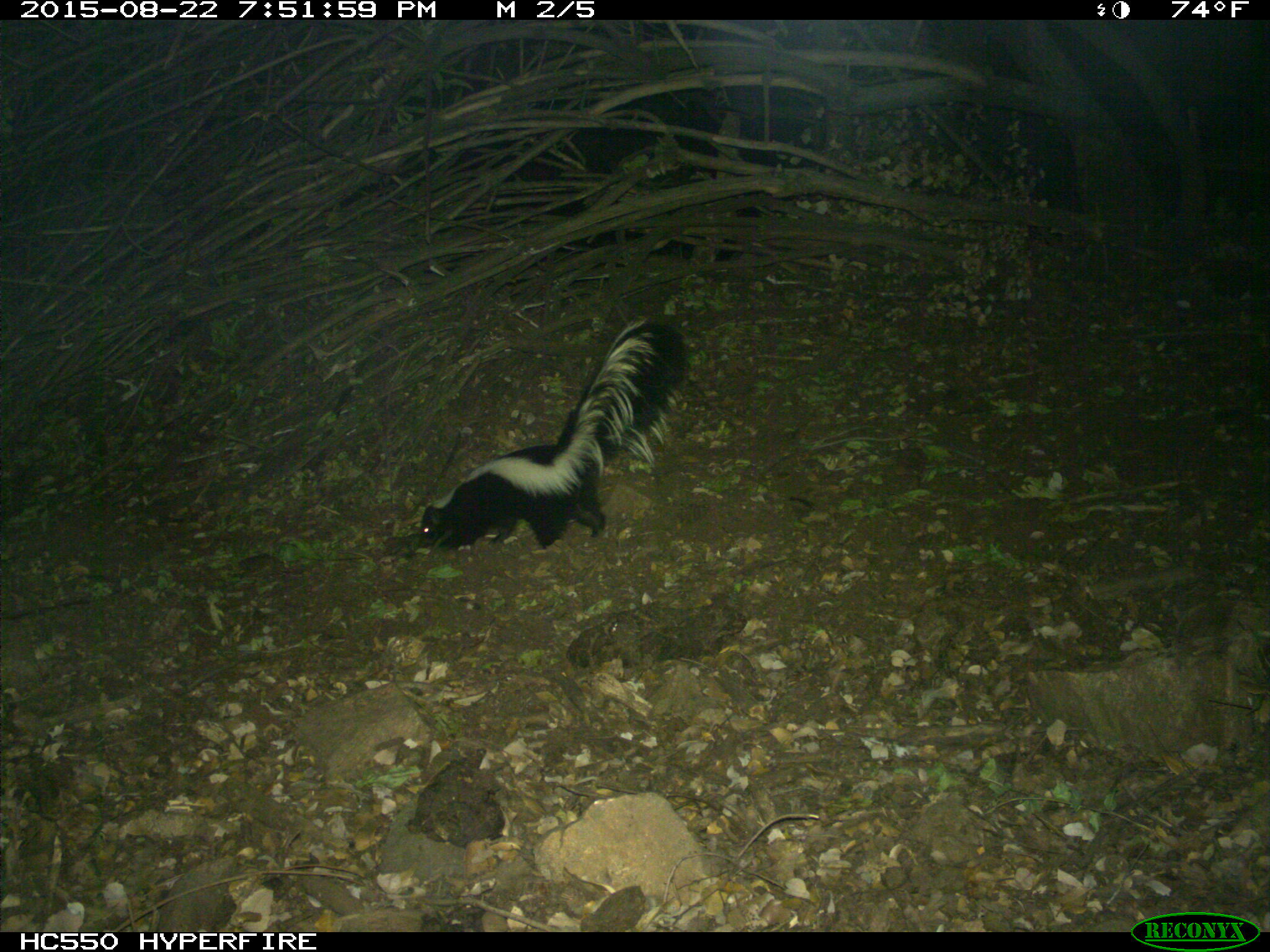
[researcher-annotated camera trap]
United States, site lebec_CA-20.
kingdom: Animalia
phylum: Chordata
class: Mammalia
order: Carnivora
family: Mephitidae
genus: Mephitis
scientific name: Mephitis mephitis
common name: striped skunk